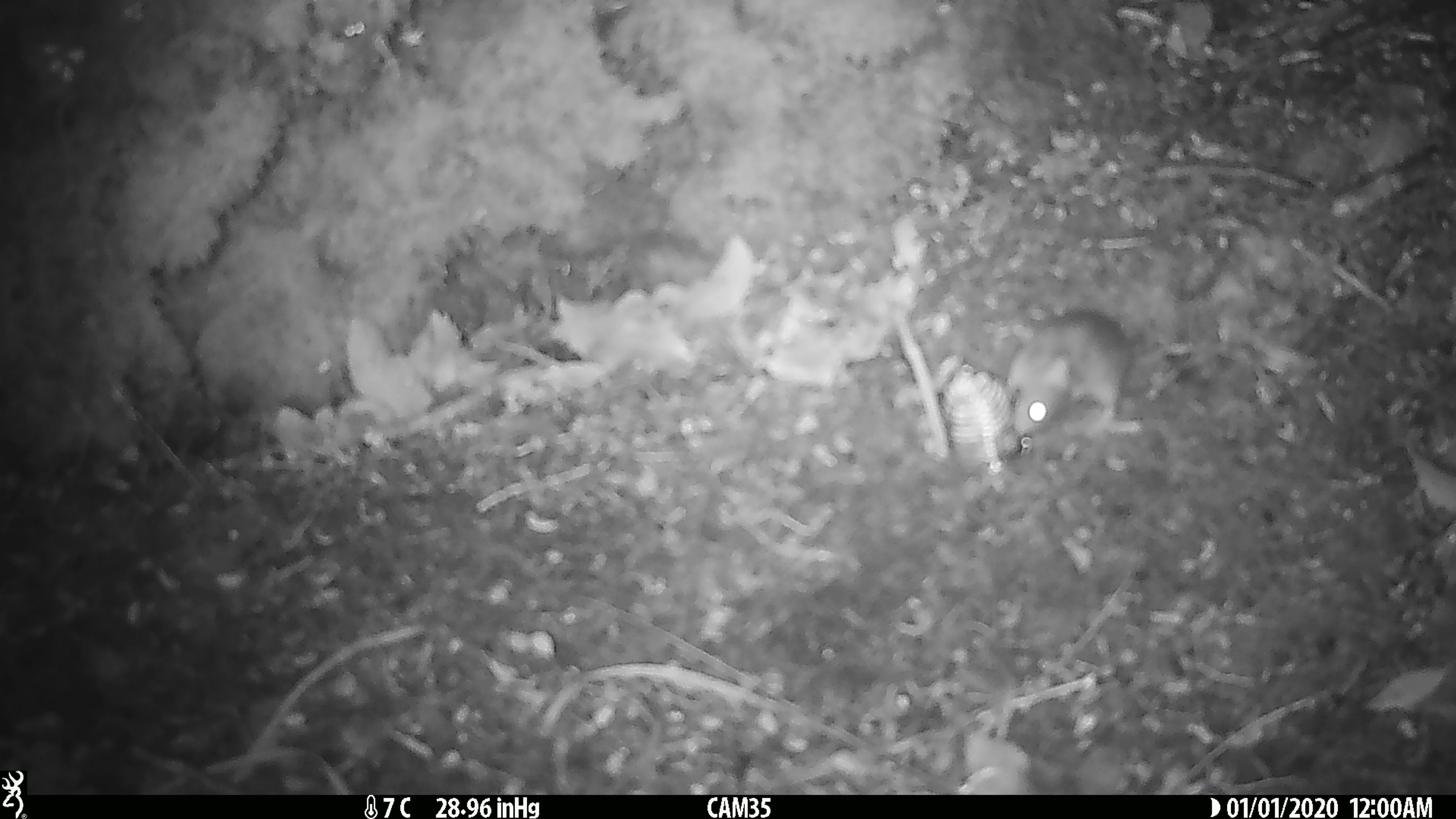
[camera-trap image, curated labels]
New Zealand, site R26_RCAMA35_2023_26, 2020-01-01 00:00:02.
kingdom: Animalia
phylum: Chordata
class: Mammalia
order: Rodentia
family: Muridae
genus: Mus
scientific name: Mus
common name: mouse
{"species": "mouse (Mus)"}